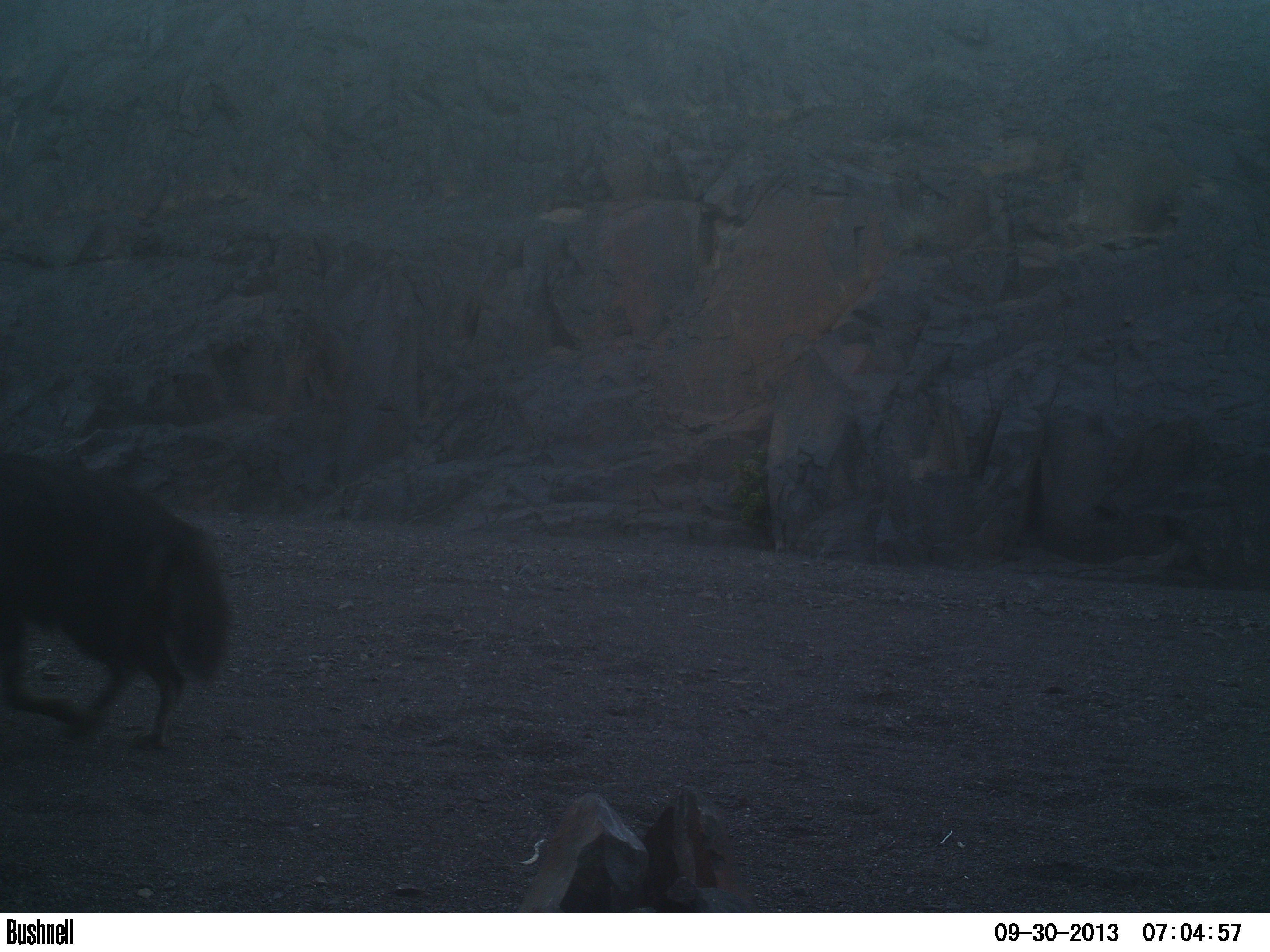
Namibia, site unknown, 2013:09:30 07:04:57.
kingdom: Animalia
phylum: Chordata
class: Mammalia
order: Carnivora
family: Hyaenidae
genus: Parahyaena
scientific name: Parahyaena brunnea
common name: brown hyena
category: hyaena brunnea